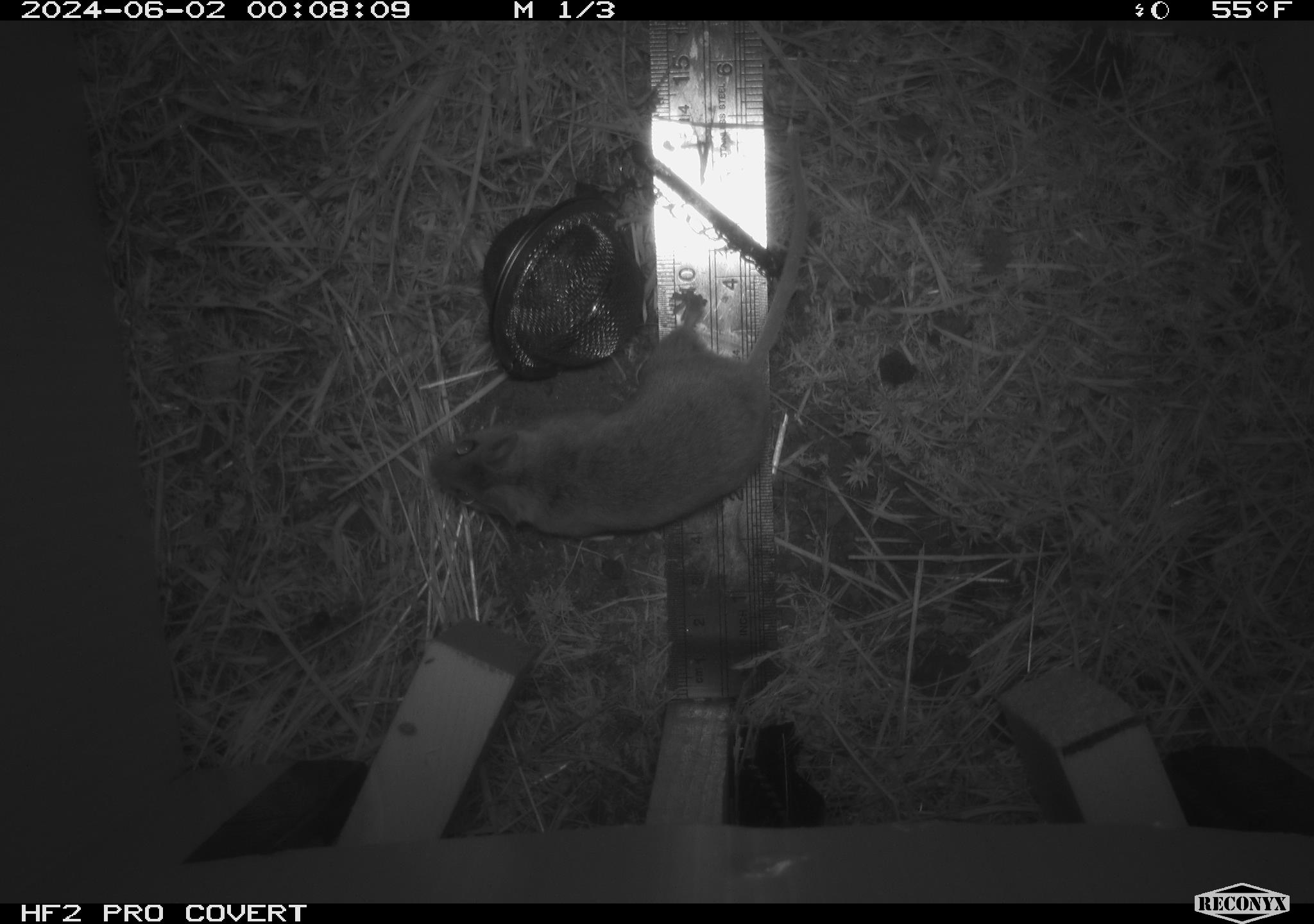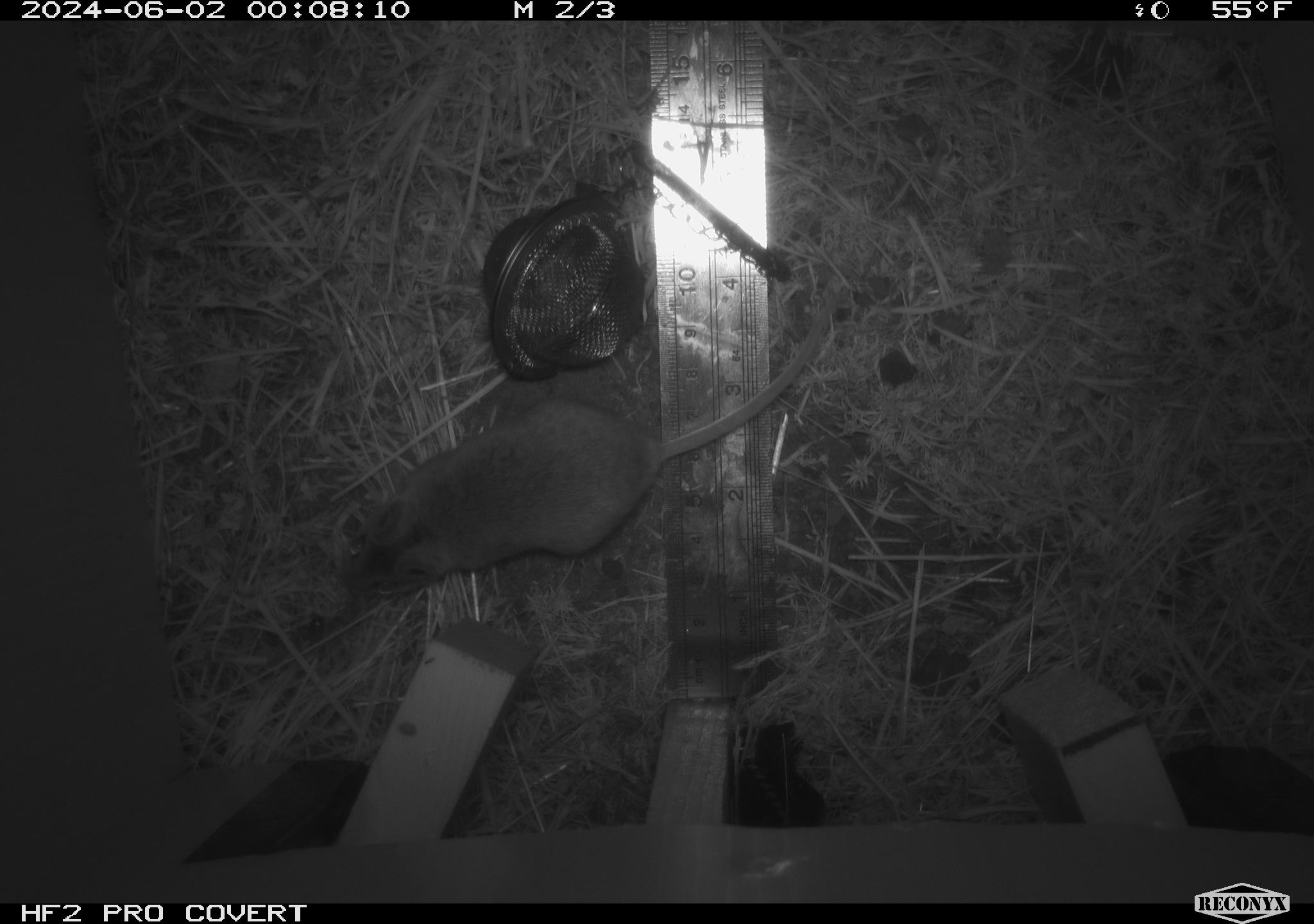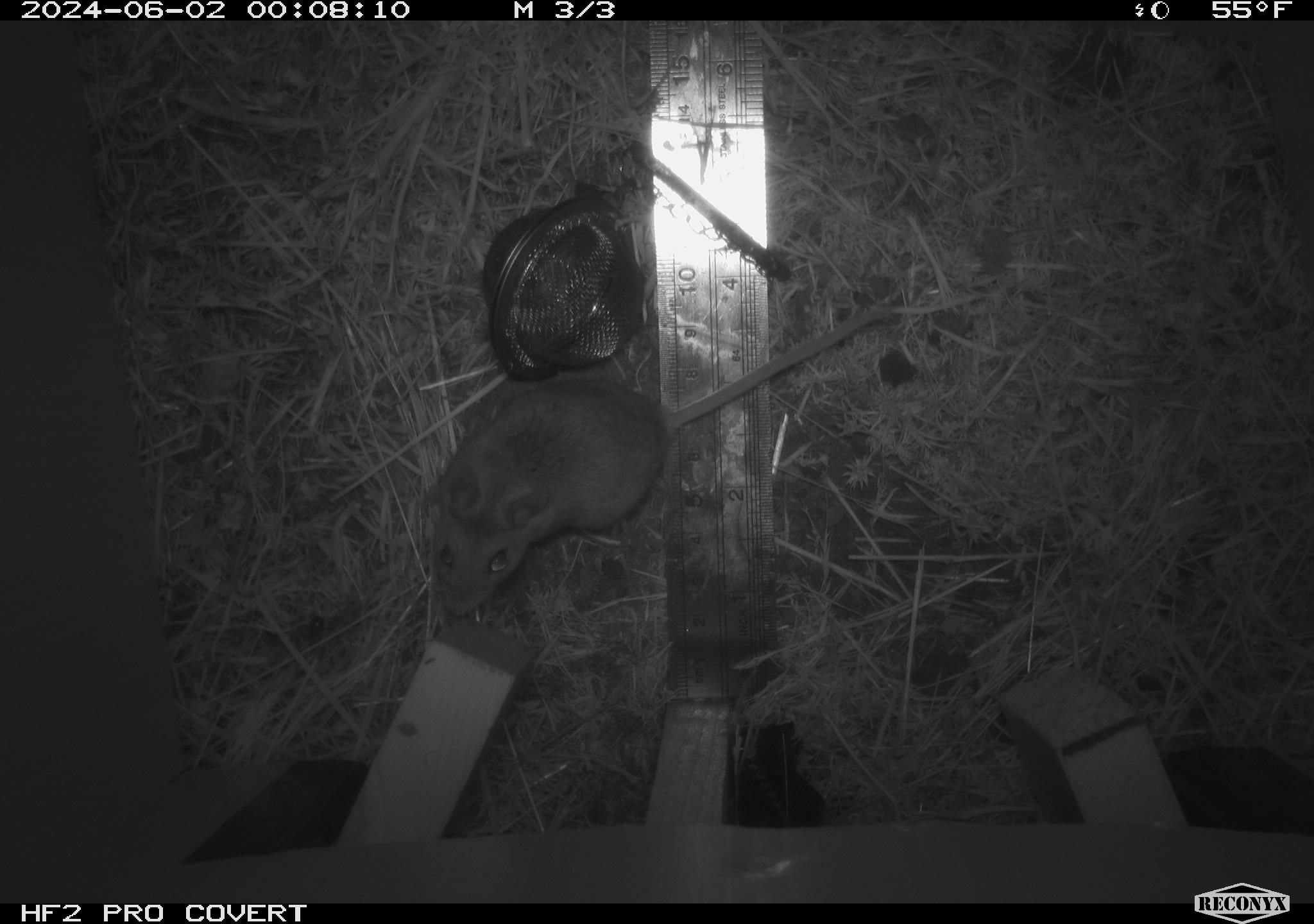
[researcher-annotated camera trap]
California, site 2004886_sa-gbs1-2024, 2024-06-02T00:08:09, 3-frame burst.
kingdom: Animalia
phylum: Chordata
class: Mammalia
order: Rodentia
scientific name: Rodentia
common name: mouse species